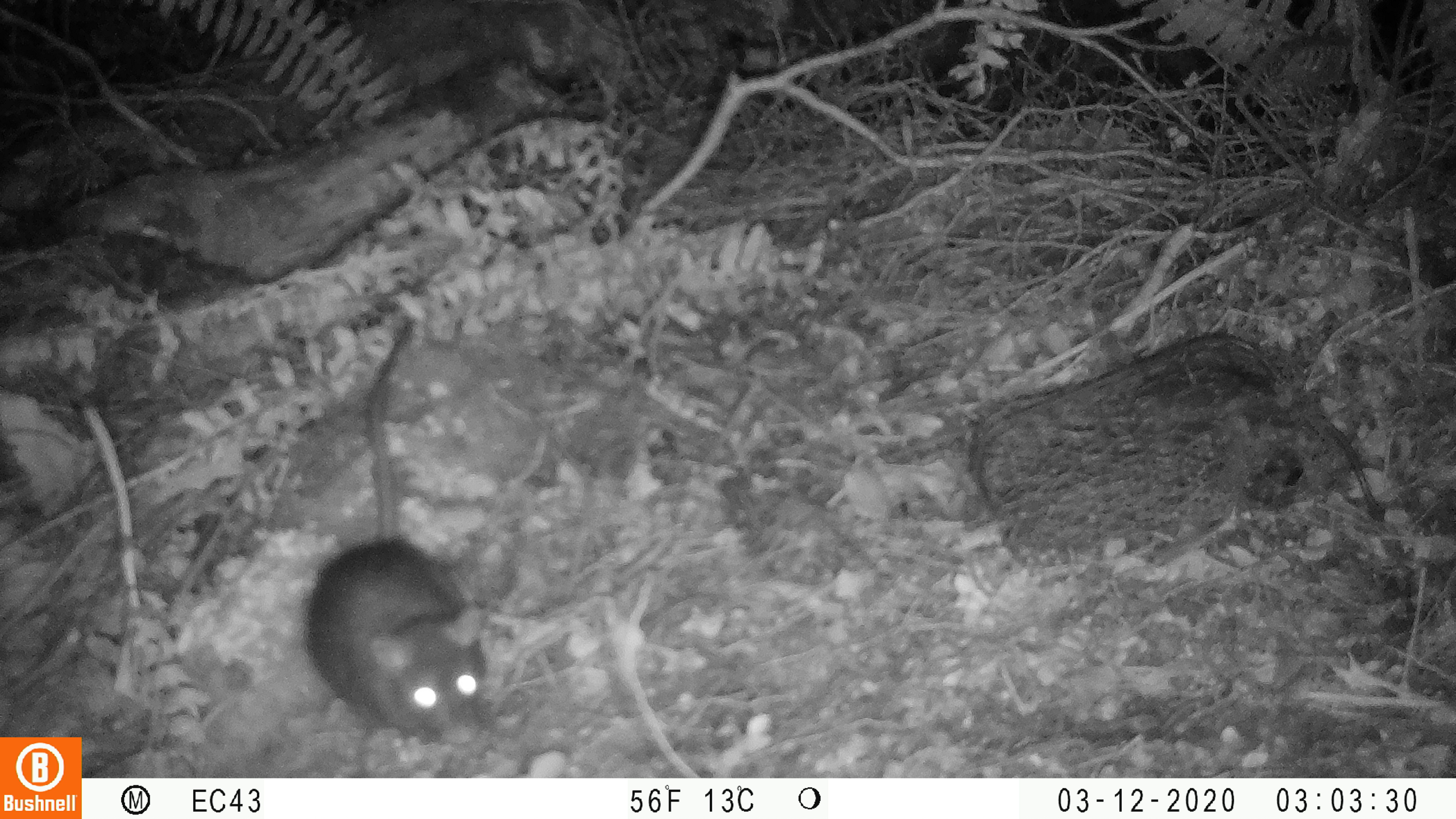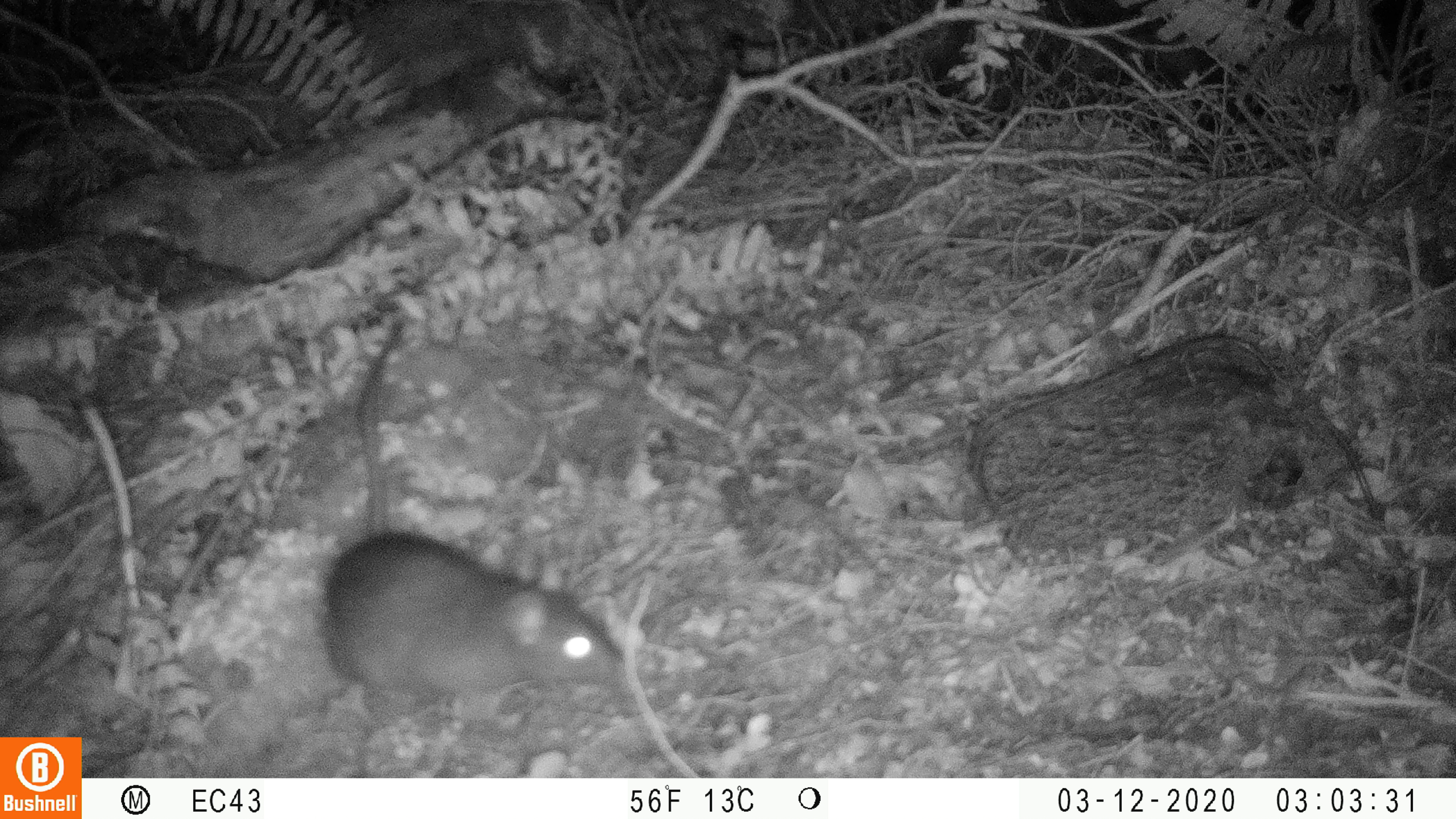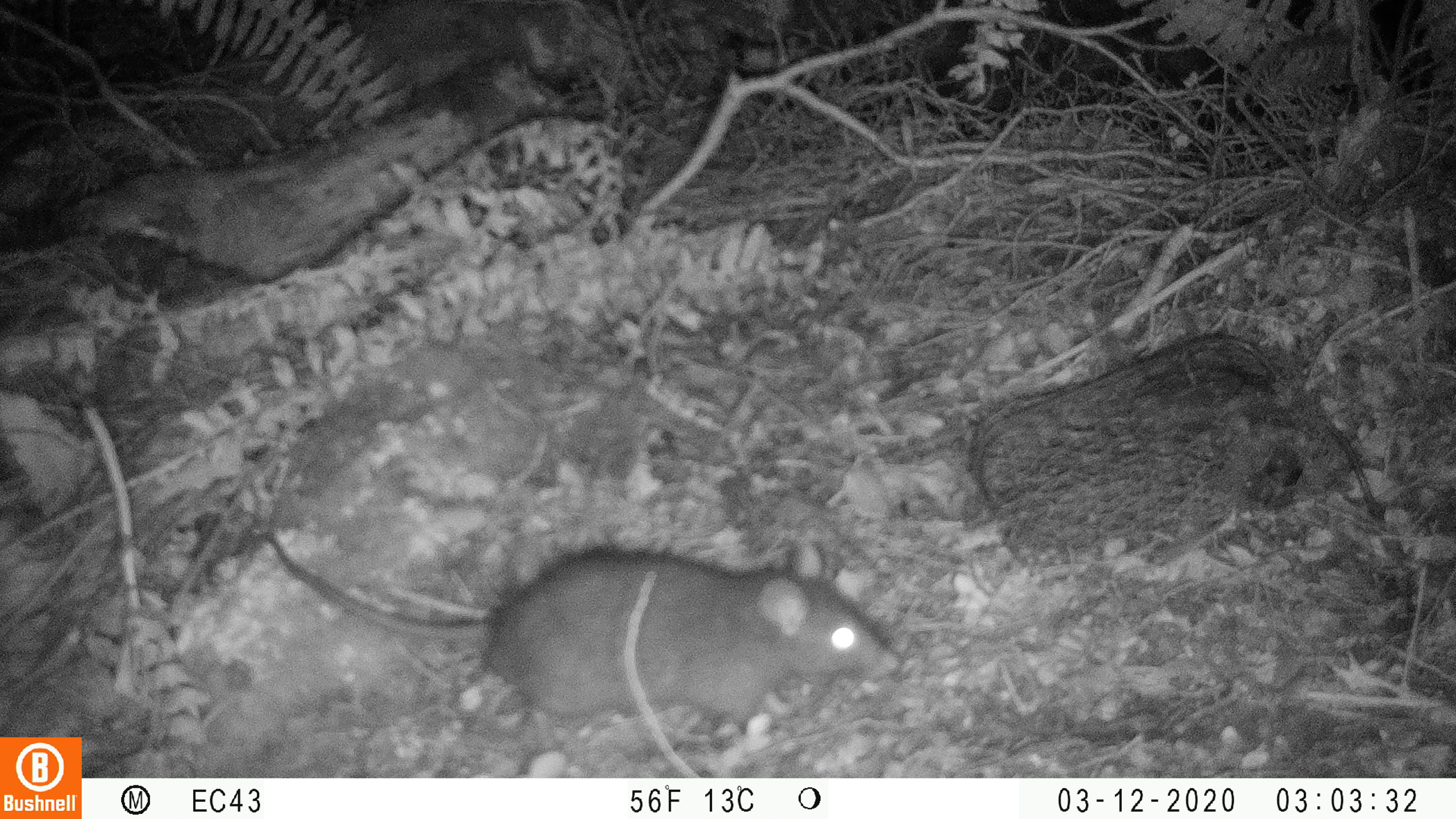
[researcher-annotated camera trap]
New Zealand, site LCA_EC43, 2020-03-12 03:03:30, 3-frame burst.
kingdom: Animalia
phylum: Chordata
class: Mammalia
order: Rodentia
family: Muridae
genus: Rattus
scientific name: Rattus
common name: rat